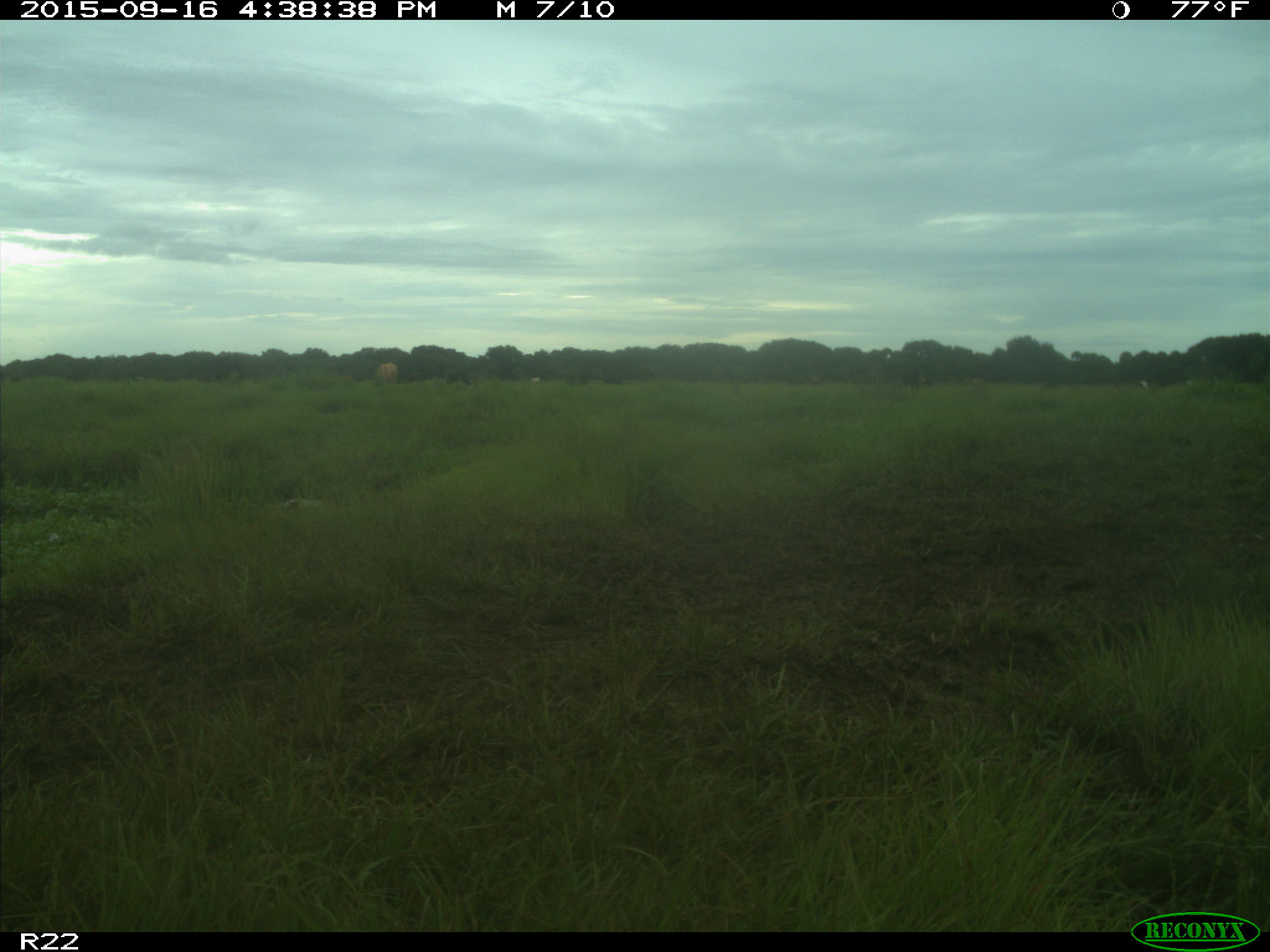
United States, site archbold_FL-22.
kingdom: Animalia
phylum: Chordata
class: Mammalia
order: Artiodactyla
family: Bovidae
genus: Bos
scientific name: Bos taurus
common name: domestic cow